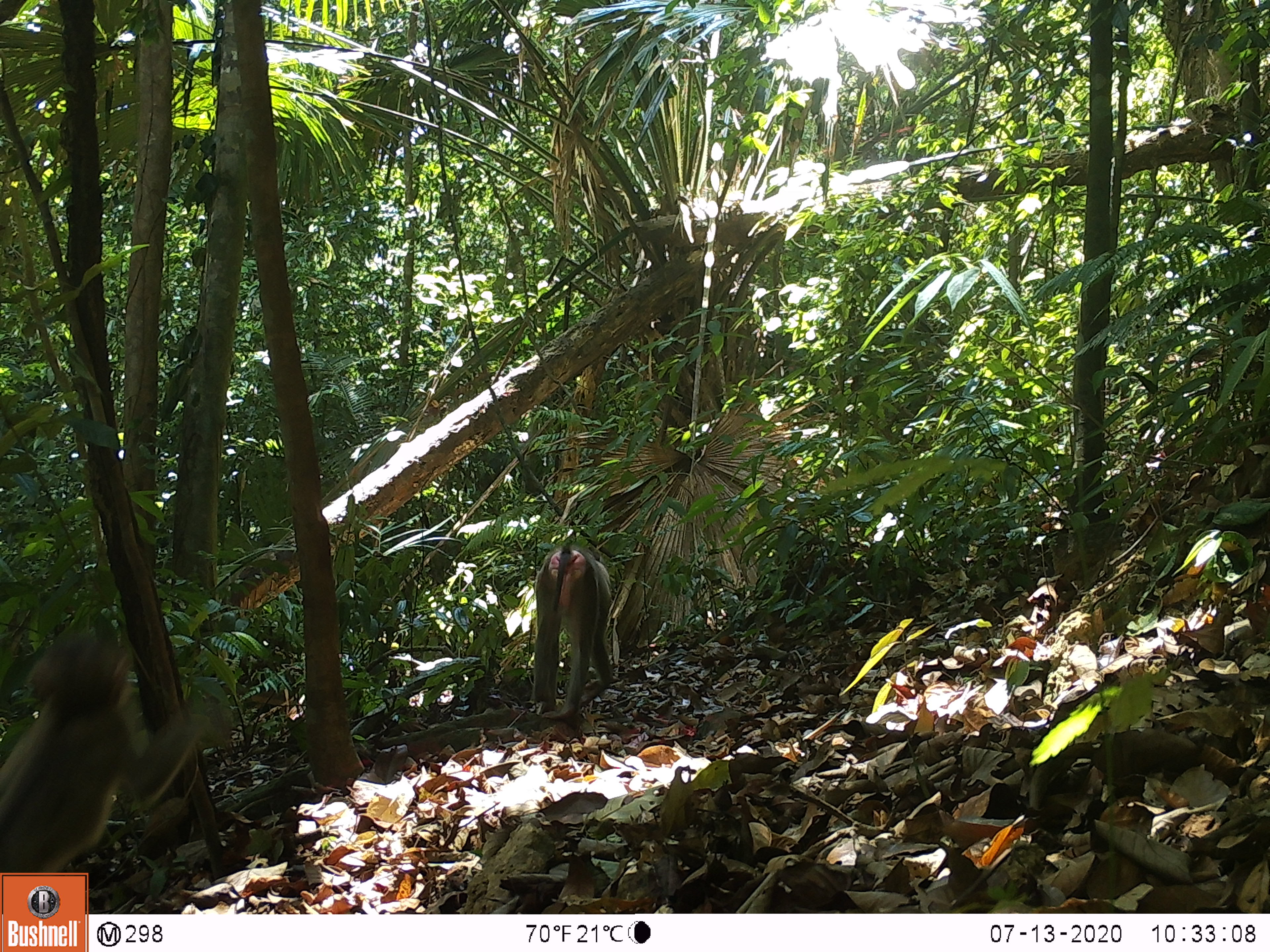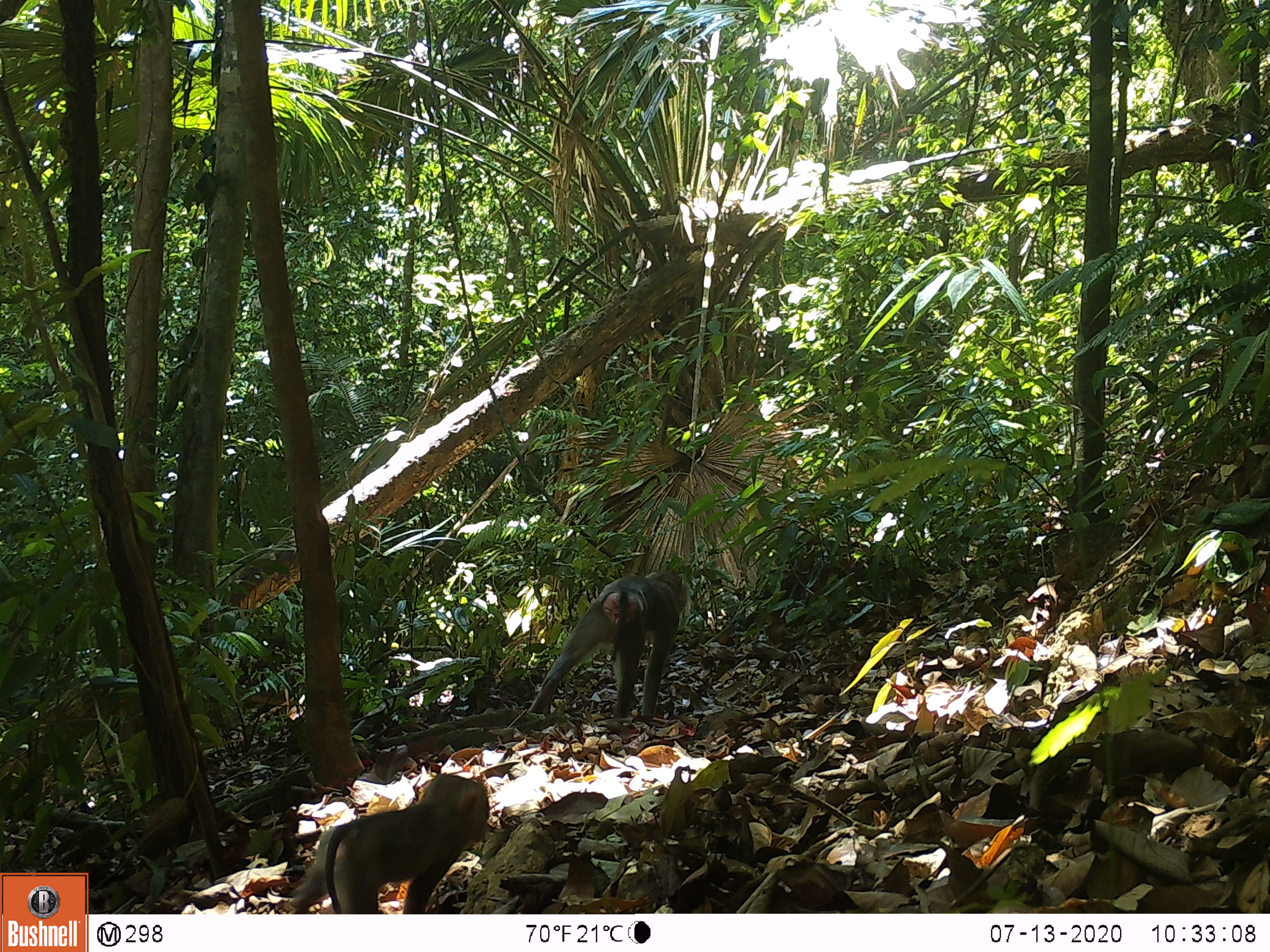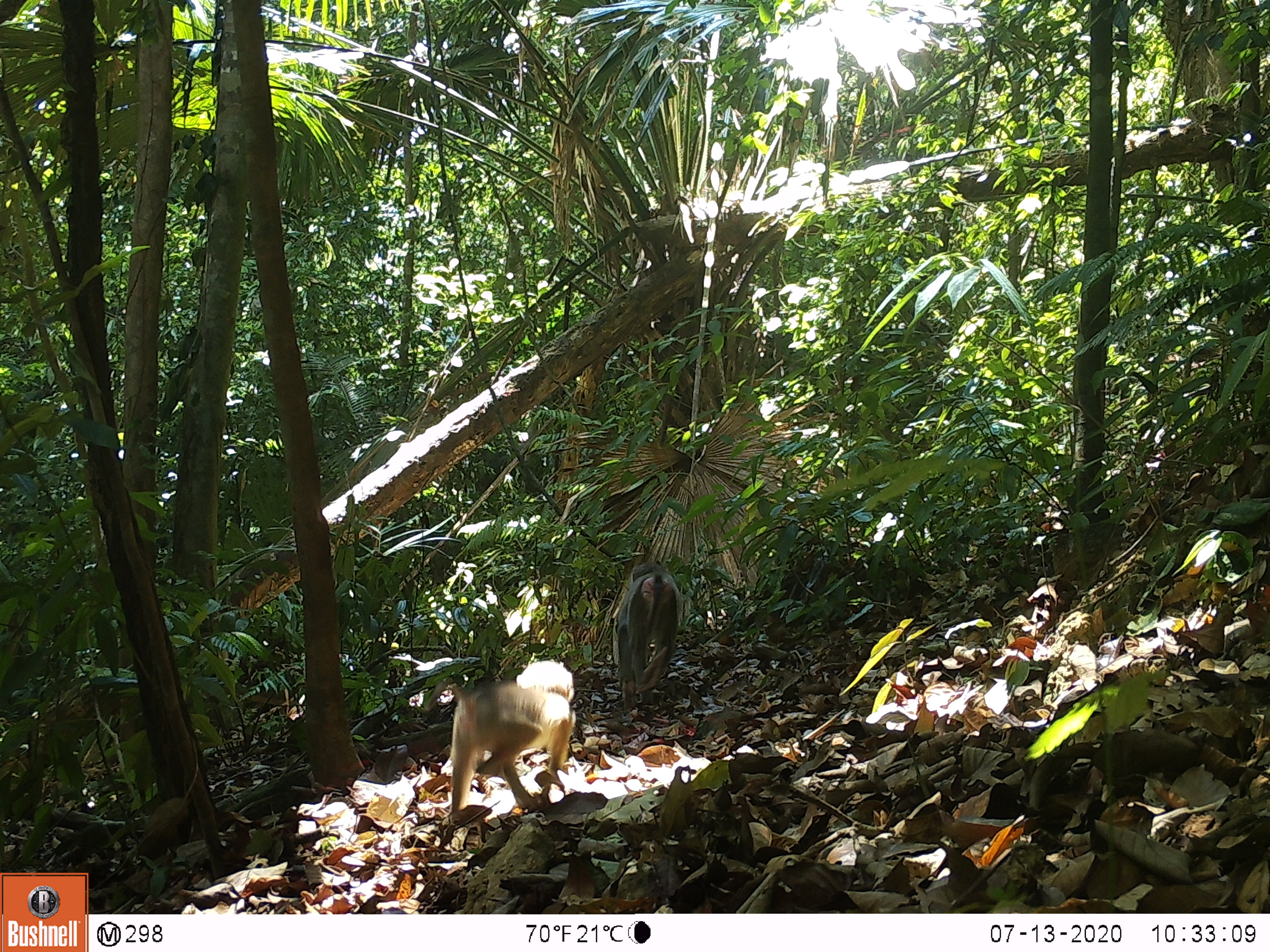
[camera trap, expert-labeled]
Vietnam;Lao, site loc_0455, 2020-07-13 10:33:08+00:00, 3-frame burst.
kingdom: Animalia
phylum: Chordata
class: Mammalia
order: Primates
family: Cercopithecidae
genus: Macaca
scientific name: Macaca nemestrina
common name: pig-tailed macaque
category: pig tailed macaque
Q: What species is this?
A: Pig tailed macaque (pig-tailed macaque) (Macaca nemestrina).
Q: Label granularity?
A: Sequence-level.